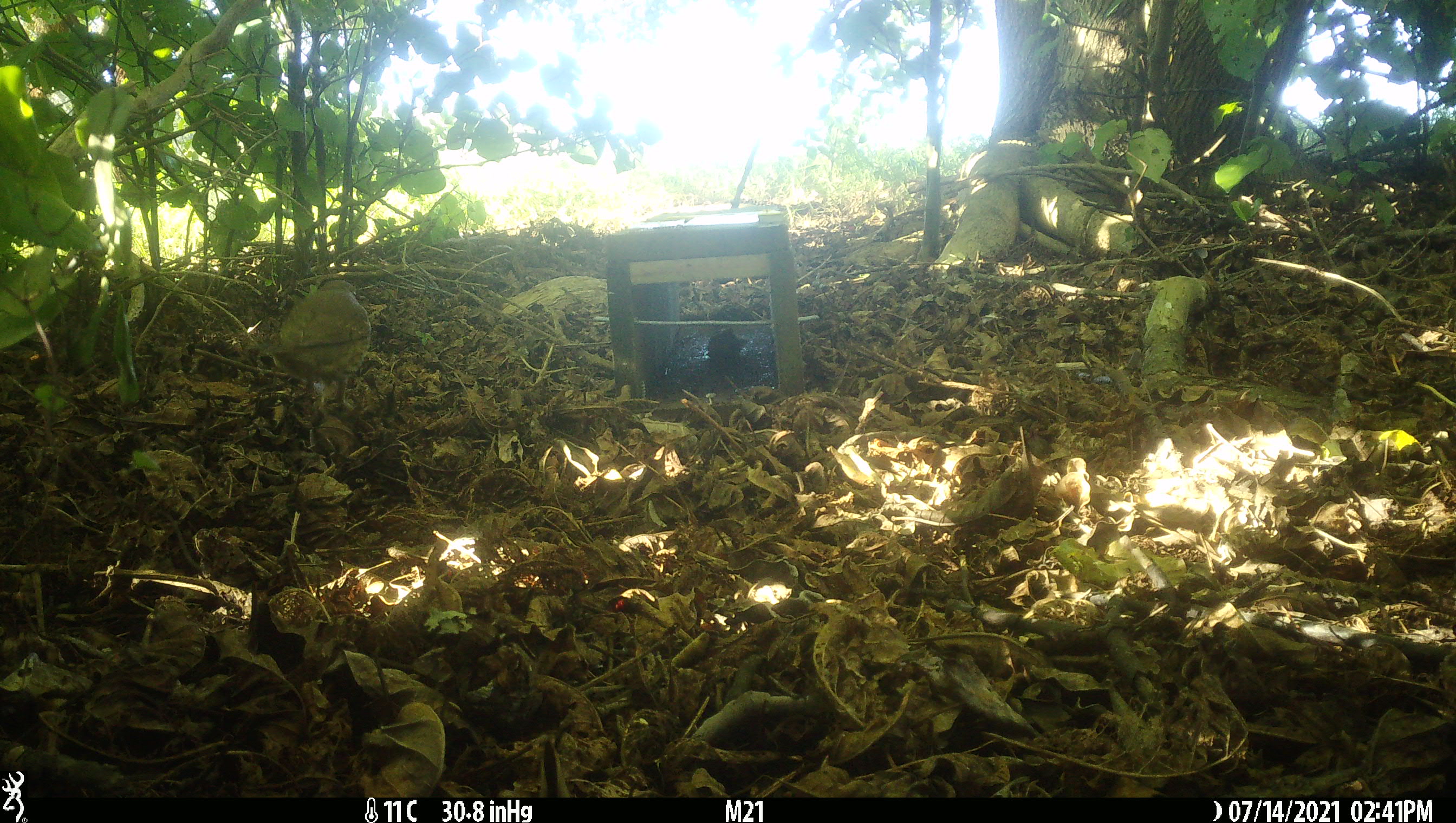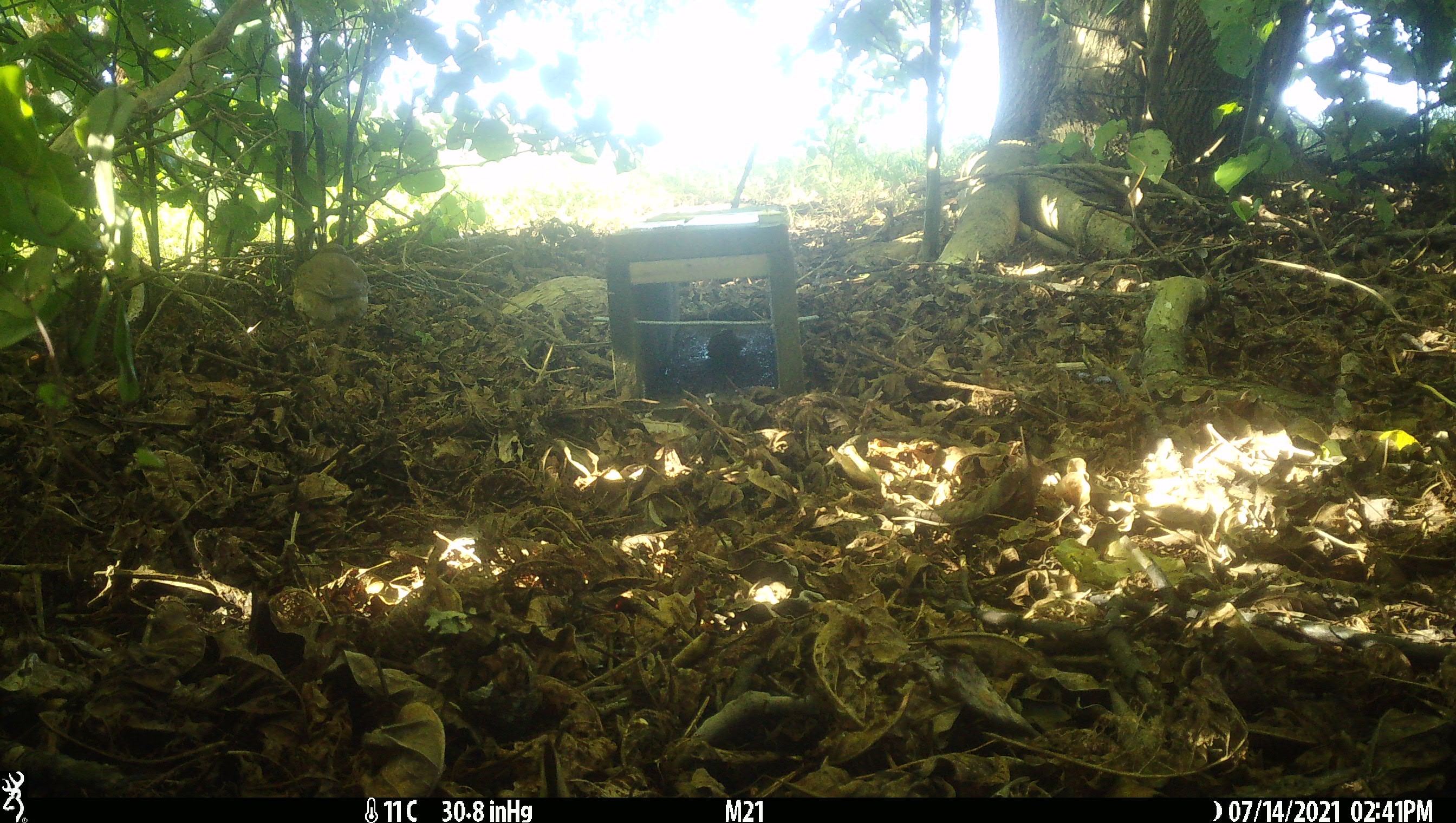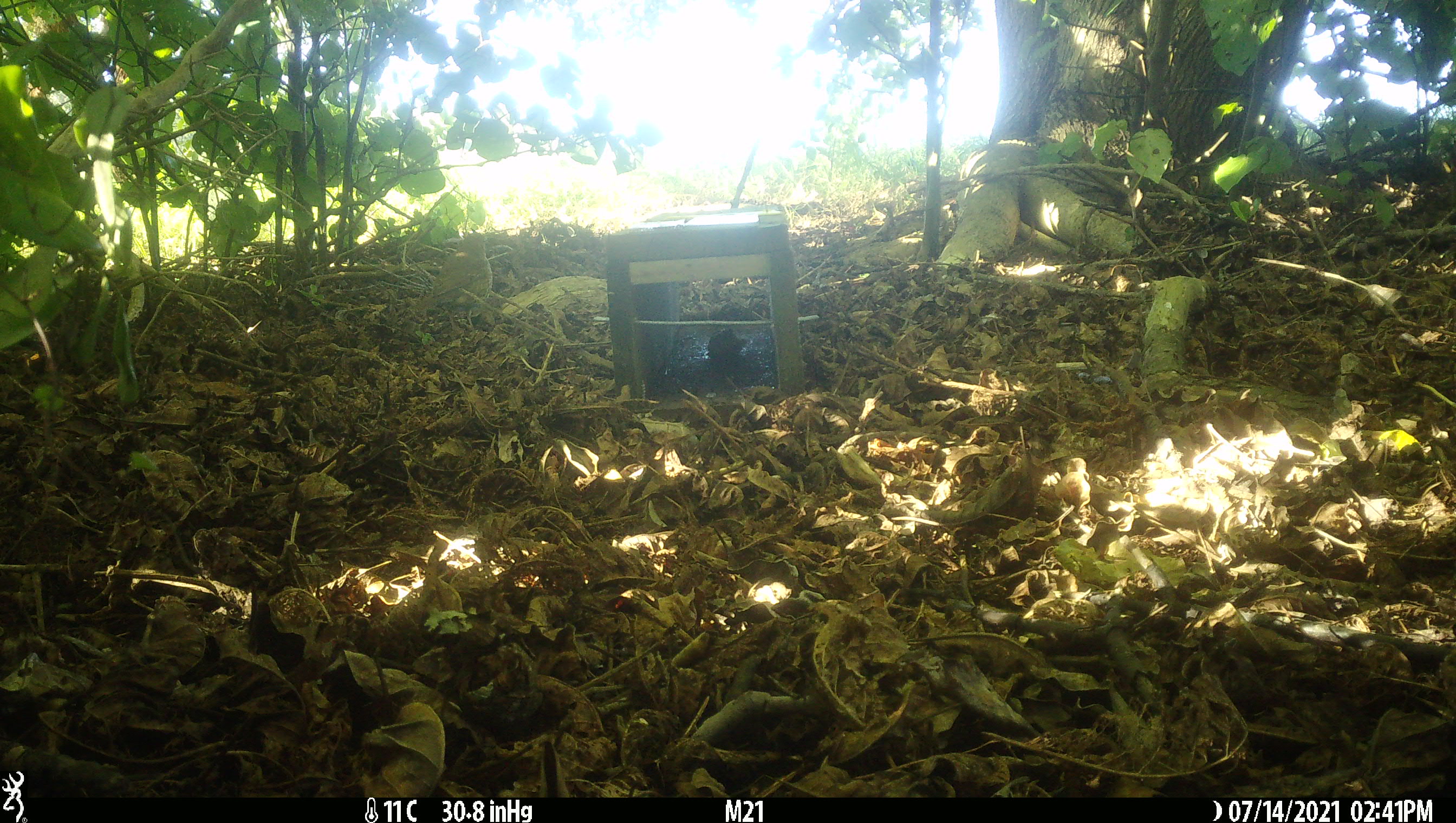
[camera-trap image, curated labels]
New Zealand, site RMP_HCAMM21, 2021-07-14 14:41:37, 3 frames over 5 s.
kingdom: Animalia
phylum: Chordata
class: Aves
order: Passeriformes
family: Turdidae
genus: Turdus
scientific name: Turdus philomelos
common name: song thrush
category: thrush